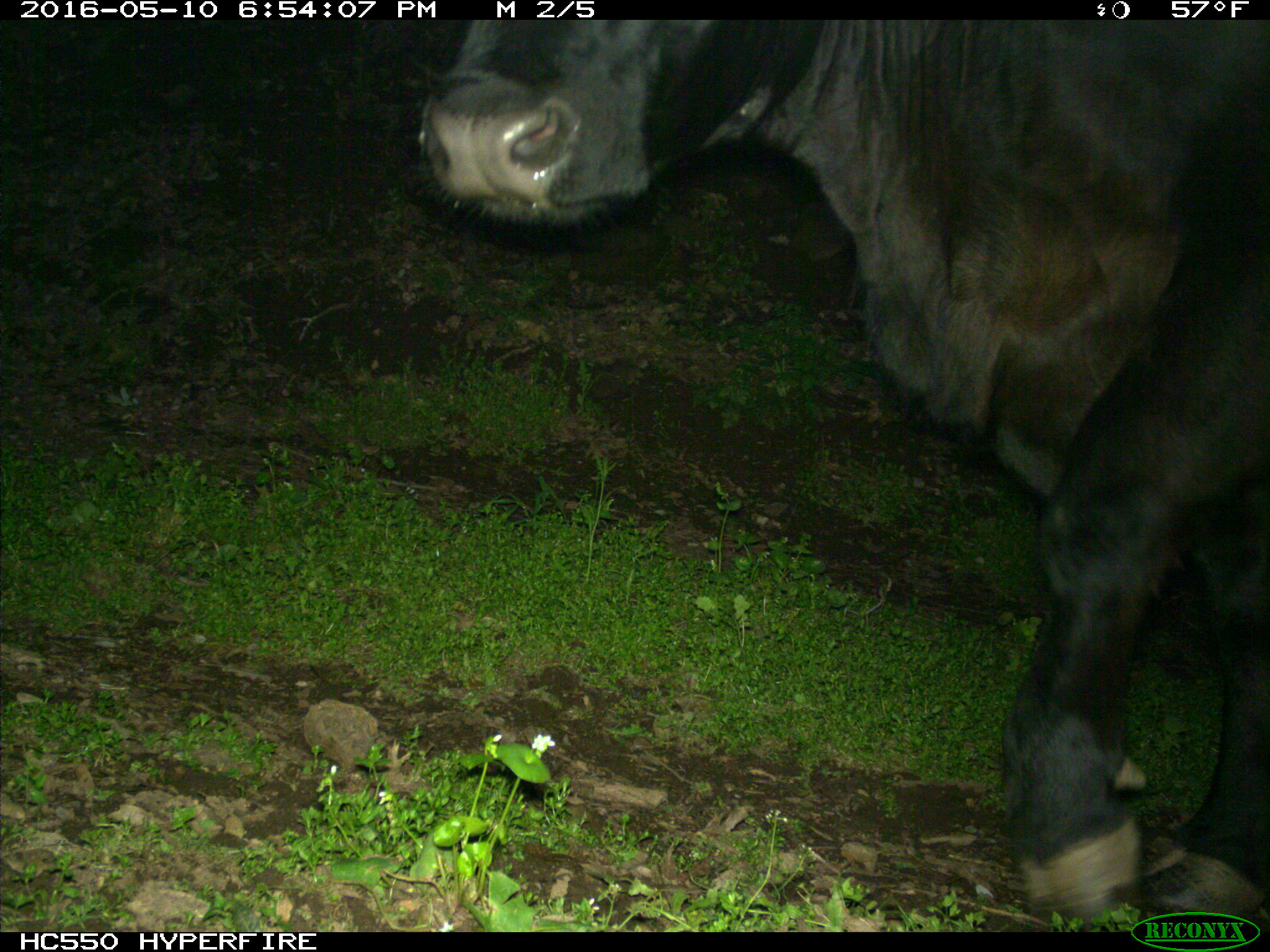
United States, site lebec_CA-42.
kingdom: Animalia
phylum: Chordata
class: Mammalia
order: Artiodactyla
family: Bovidae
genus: Bos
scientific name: Bos taurus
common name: domestic cow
Bos taurus (domestic cow).